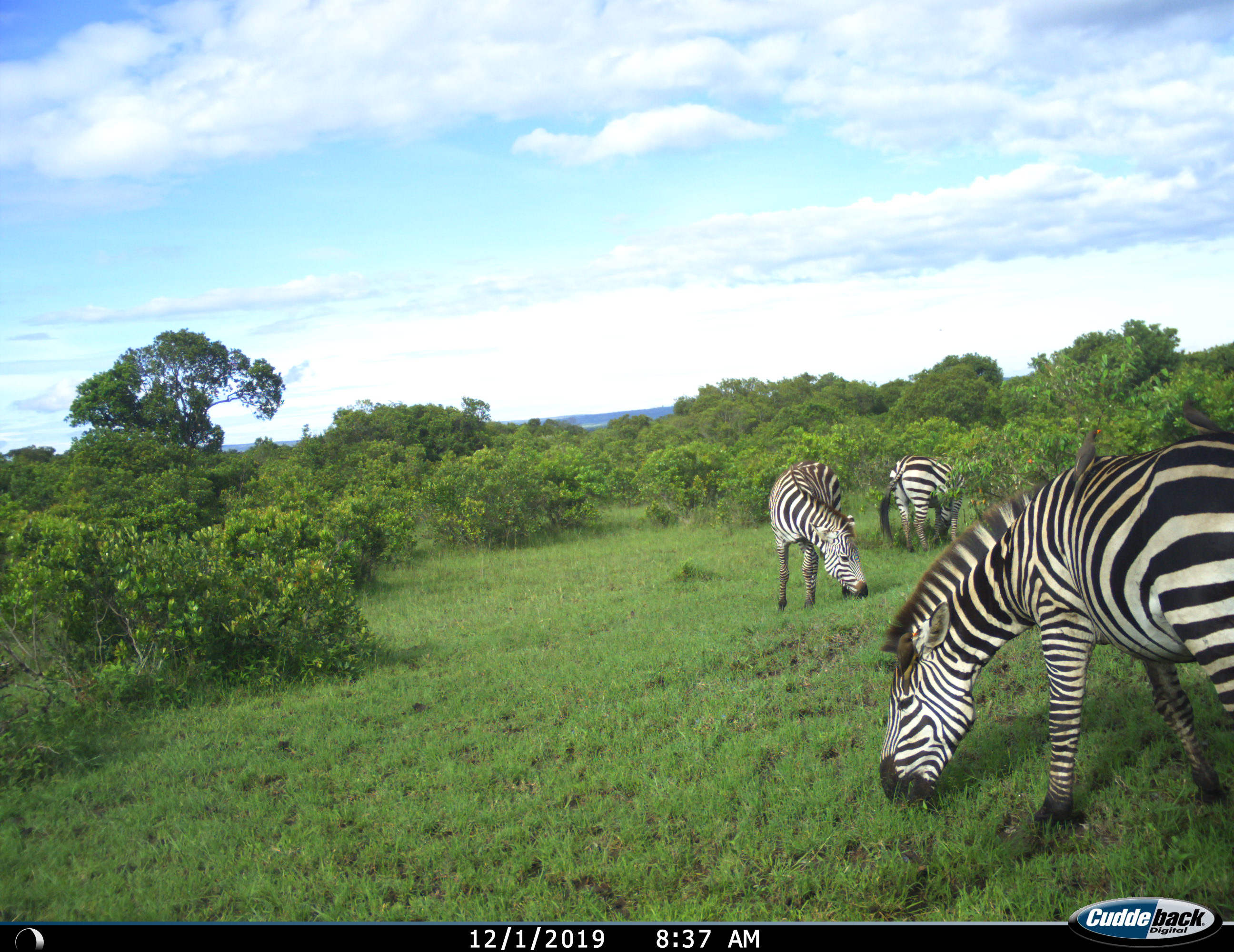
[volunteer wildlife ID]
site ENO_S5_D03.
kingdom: Animalia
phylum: Chordata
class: Mammalia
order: Perissodactyla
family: Equidae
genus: Equus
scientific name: Equus quagga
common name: plains zebra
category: zebraplains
Zebraplains (plains zebra) (Equus quagga), count 3. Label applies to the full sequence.